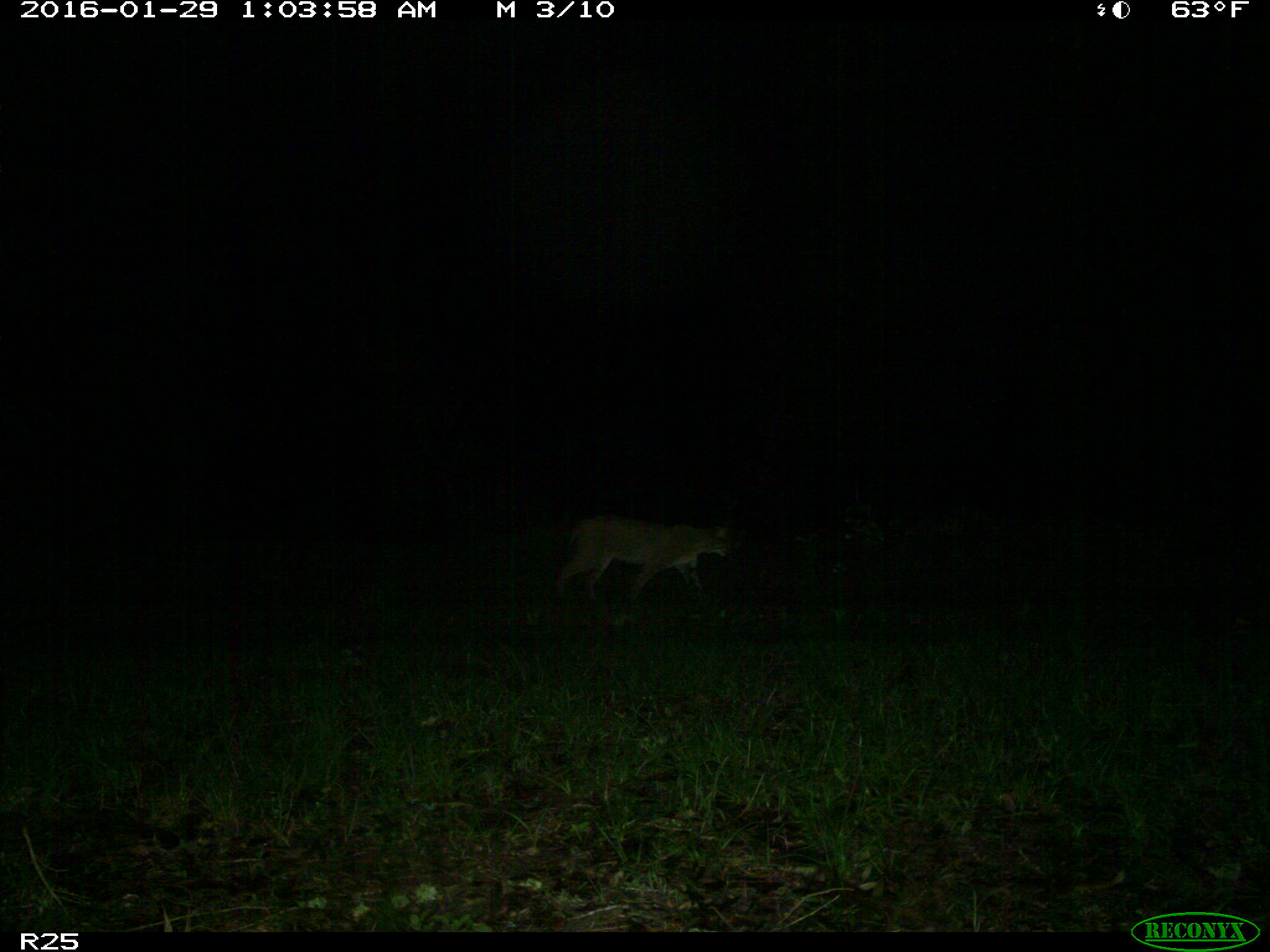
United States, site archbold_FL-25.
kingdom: Animalia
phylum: Chordata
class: Mammalia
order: Carnivora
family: Felidae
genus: Lynx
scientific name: Lynx rufus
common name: bobcat